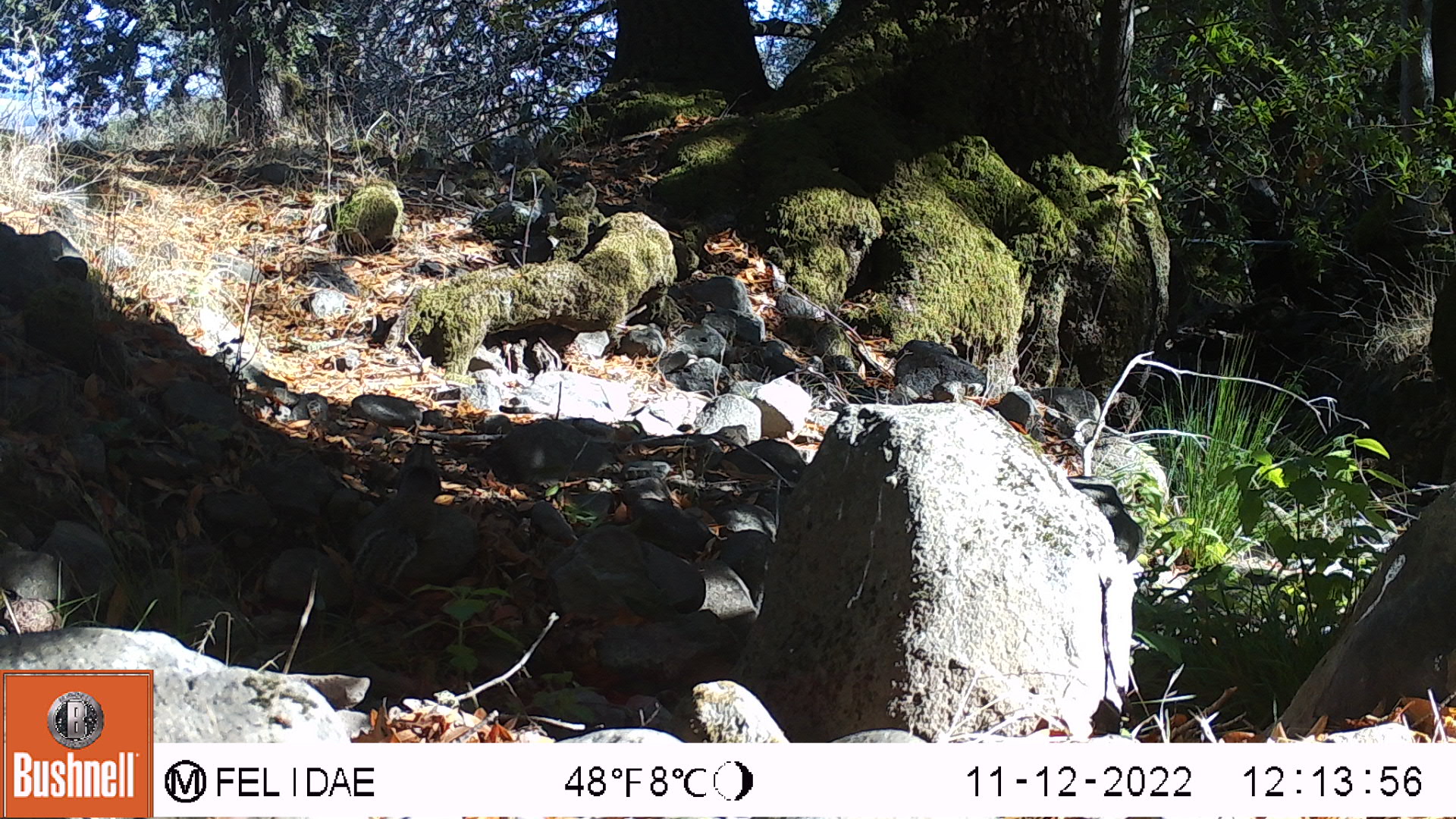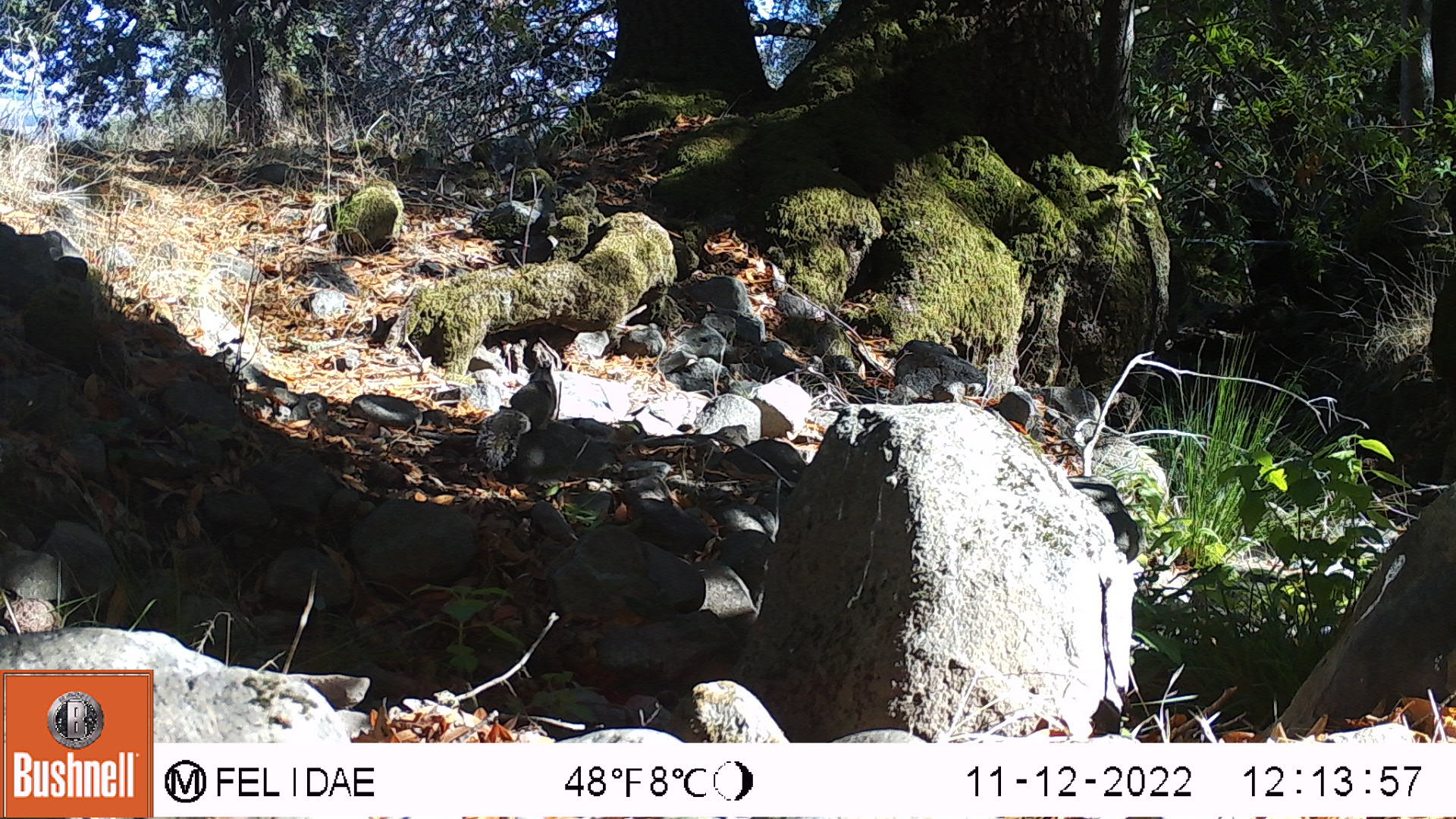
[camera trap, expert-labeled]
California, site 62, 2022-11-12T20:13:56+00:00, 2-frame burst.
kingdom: Animalia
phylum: Chordata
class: Mammalia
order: Rodentia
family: Sciuridae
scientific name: Sciuridae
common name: squirrel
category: unknown squirrel